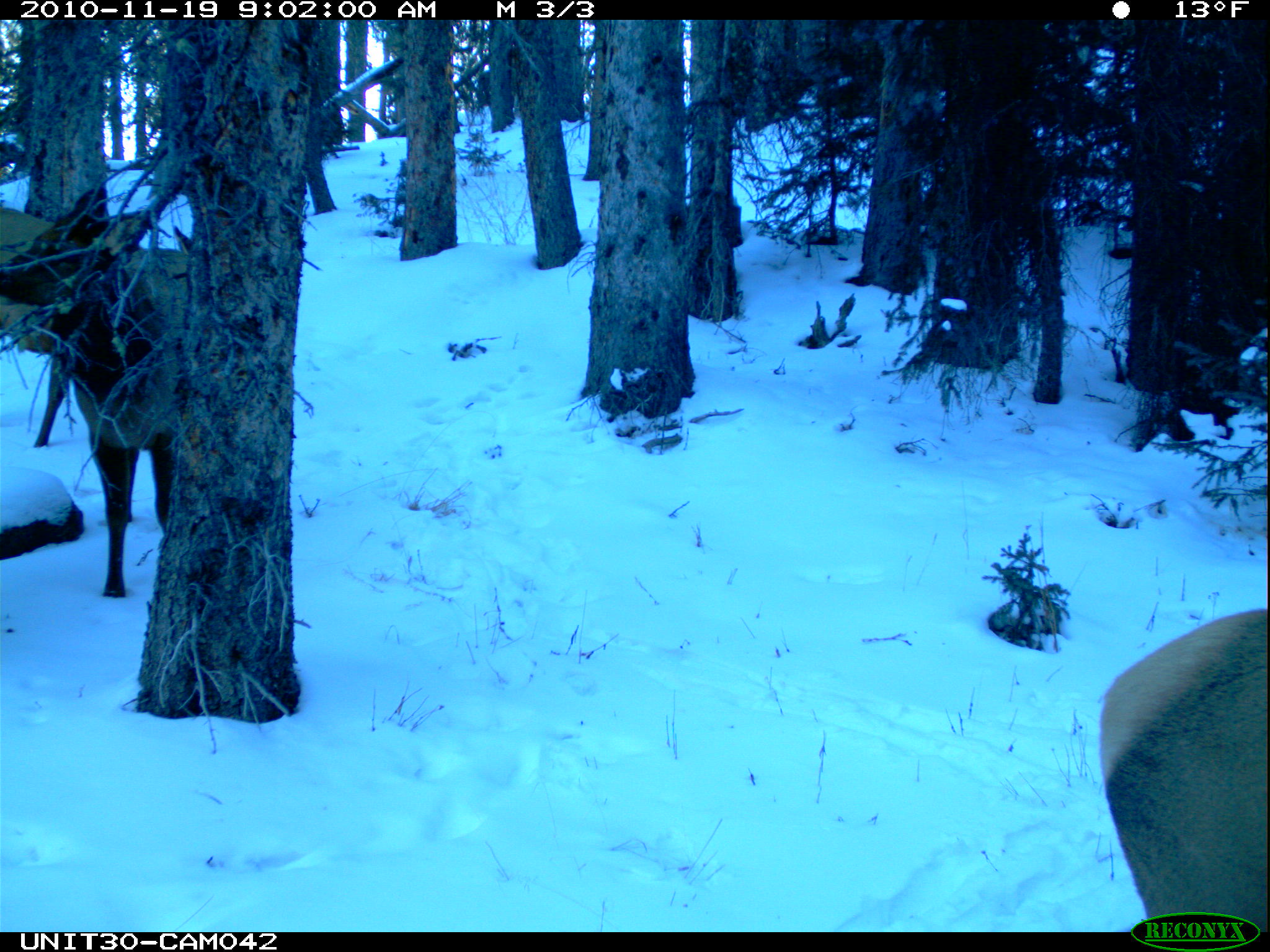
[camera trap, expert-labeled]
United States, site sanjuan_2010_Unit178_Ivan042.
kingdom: Animalia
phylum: Chordata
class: Mammalia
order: Artiodactyla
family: Cervidae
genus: Cervus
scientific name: Cervus elaphus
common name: red deer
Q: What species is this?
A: Cervus elaphus (red deer).